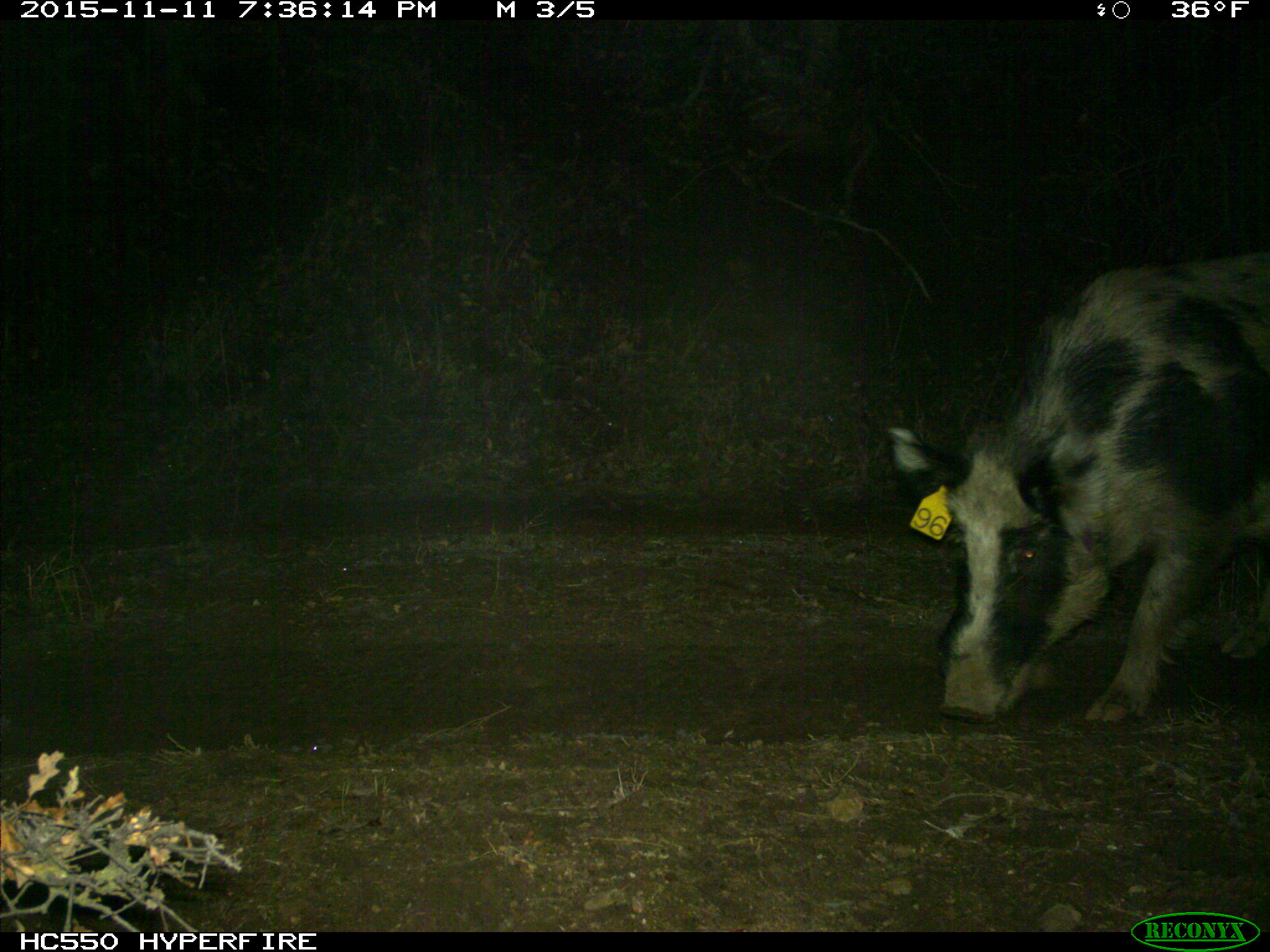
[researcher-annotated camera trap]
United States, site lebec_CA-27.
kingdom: Animalia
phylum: Chordata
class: Mammalia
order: Artiodactyla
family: Suidae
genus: Sus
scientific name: Sus scrofa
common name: wild boar